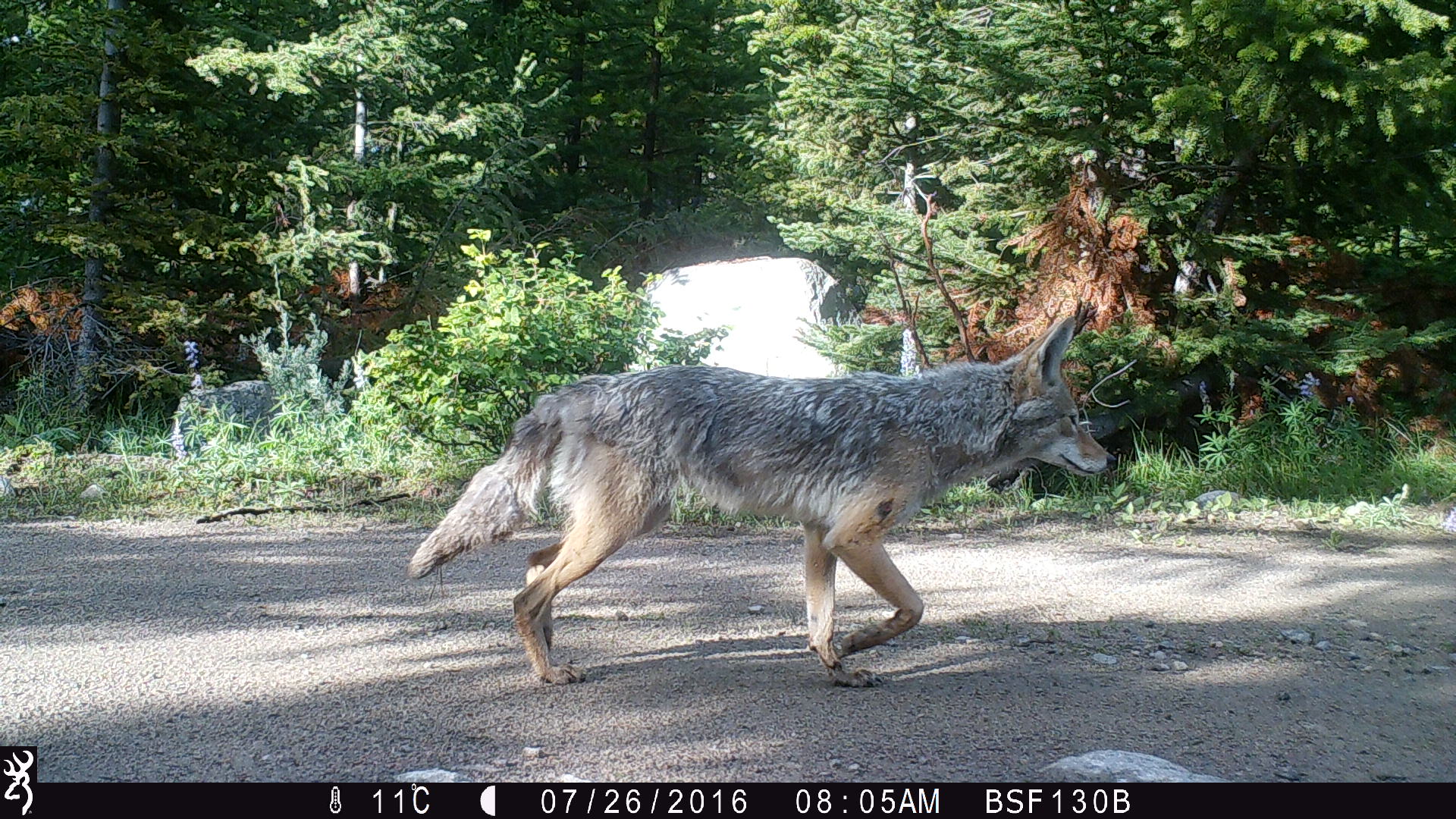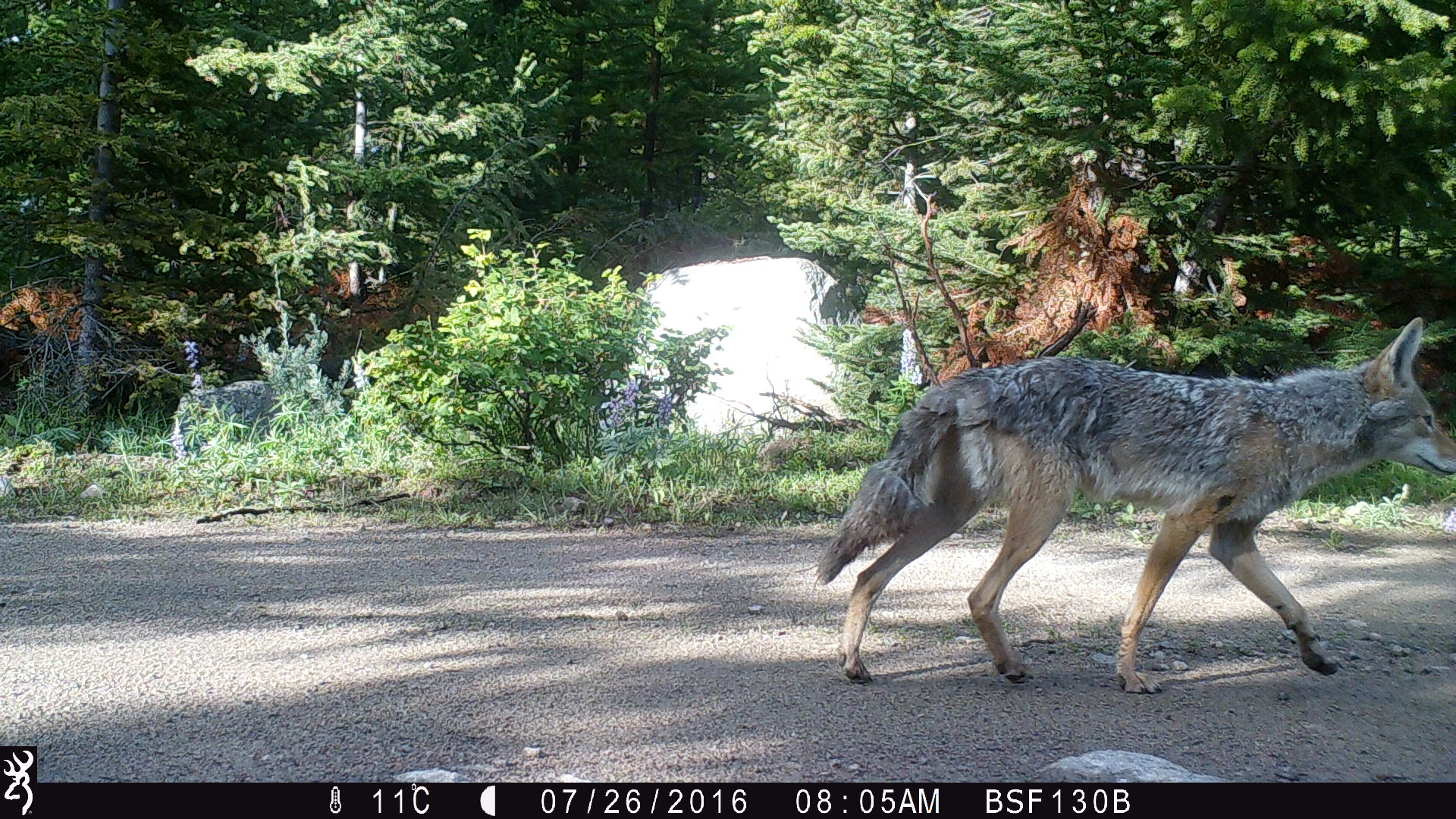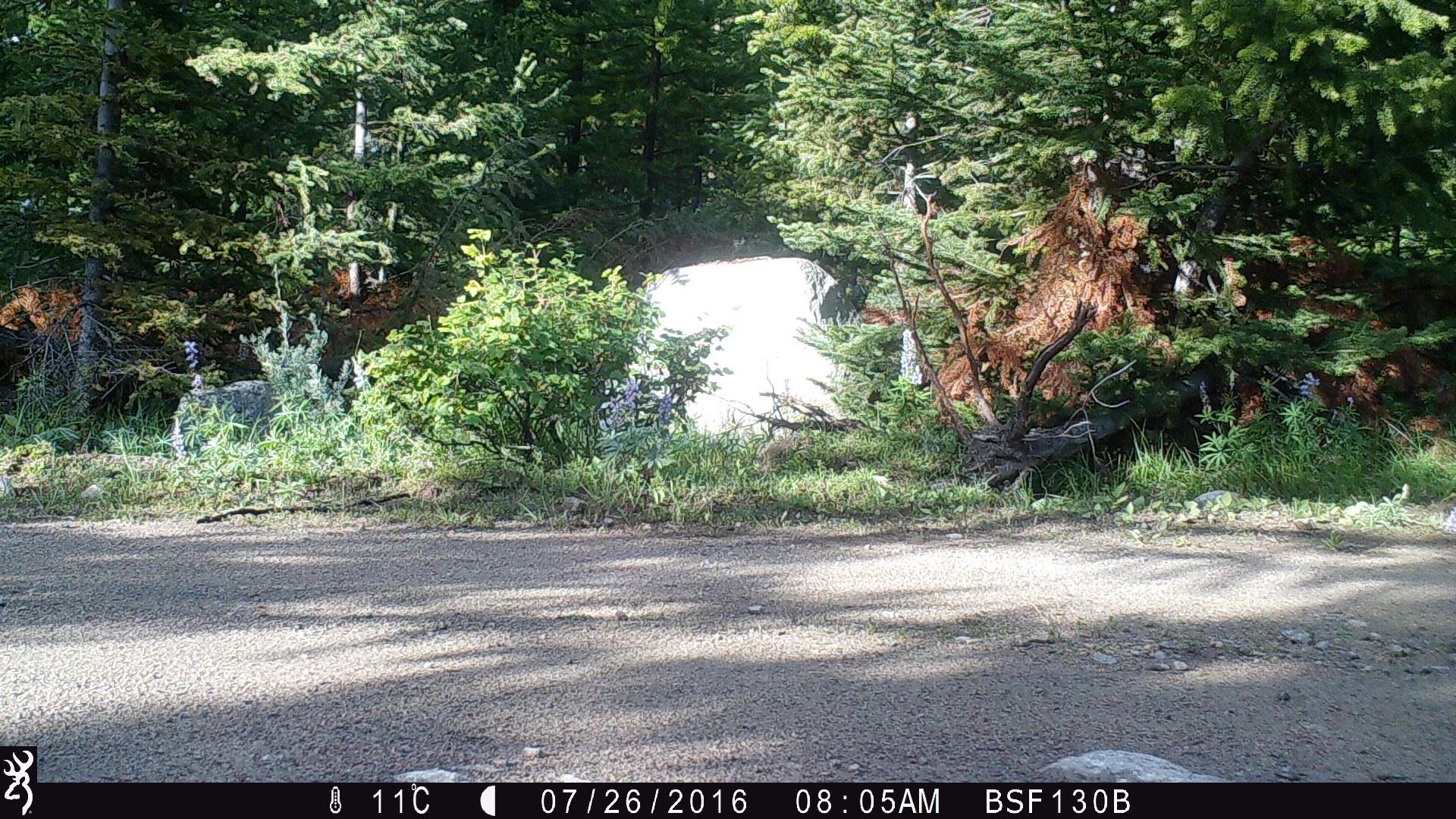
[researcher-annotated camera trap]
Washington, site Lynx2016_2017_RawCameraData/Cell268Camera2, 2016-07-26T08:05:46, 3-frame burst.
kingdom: Animalia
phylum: Chordata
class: Mammalia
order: Carnivora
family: Canidae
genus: Canis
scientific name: Canis latrans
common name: coyote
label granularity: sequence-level